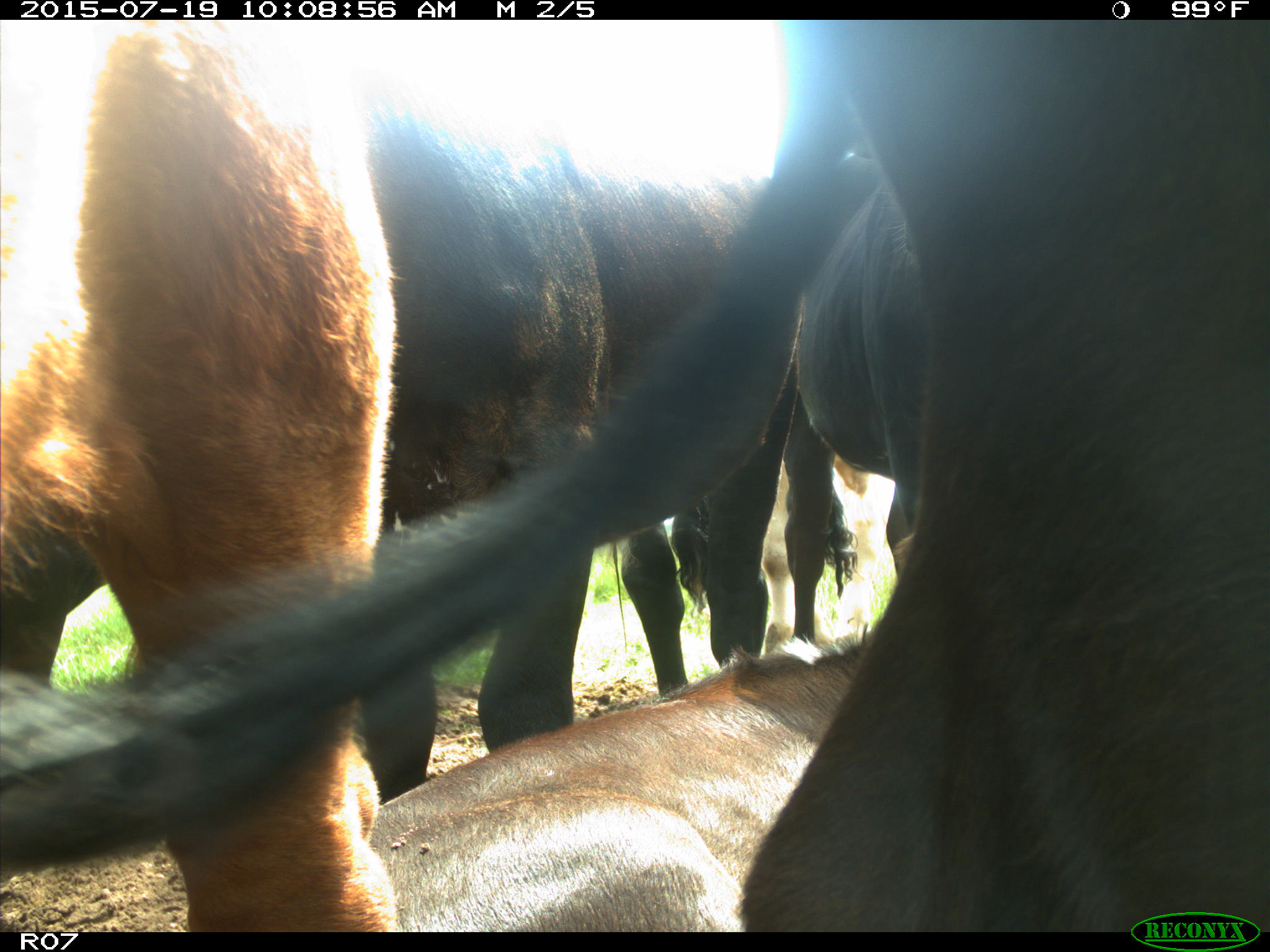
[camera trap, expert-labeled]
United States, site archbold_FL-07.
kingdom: Animalia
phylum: Chordata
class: Mammalia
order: Artiodactyla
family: Bovidae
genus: Bos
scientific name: Bos taurus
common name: domestic cow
Bos taurus (domestic cow).